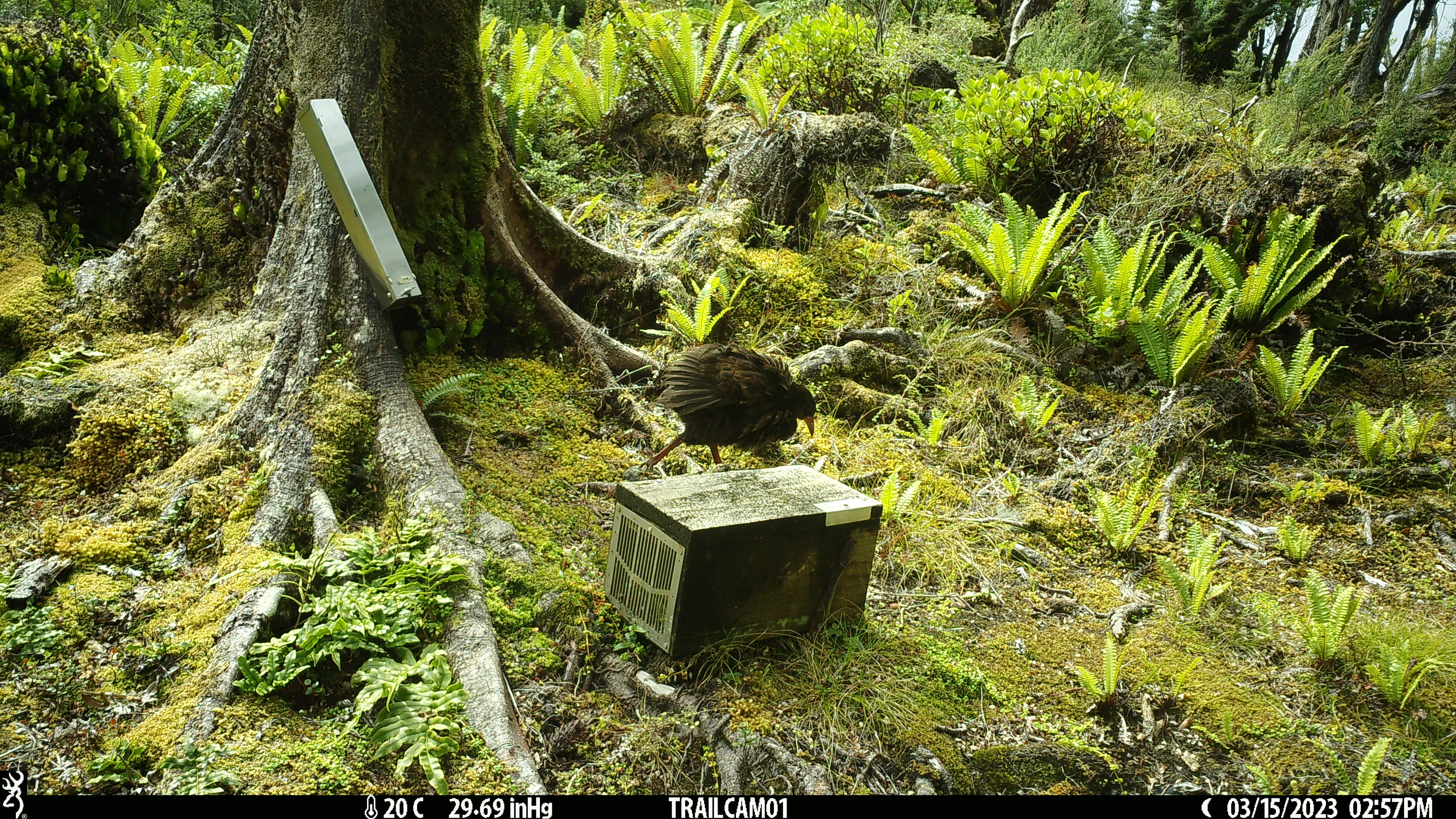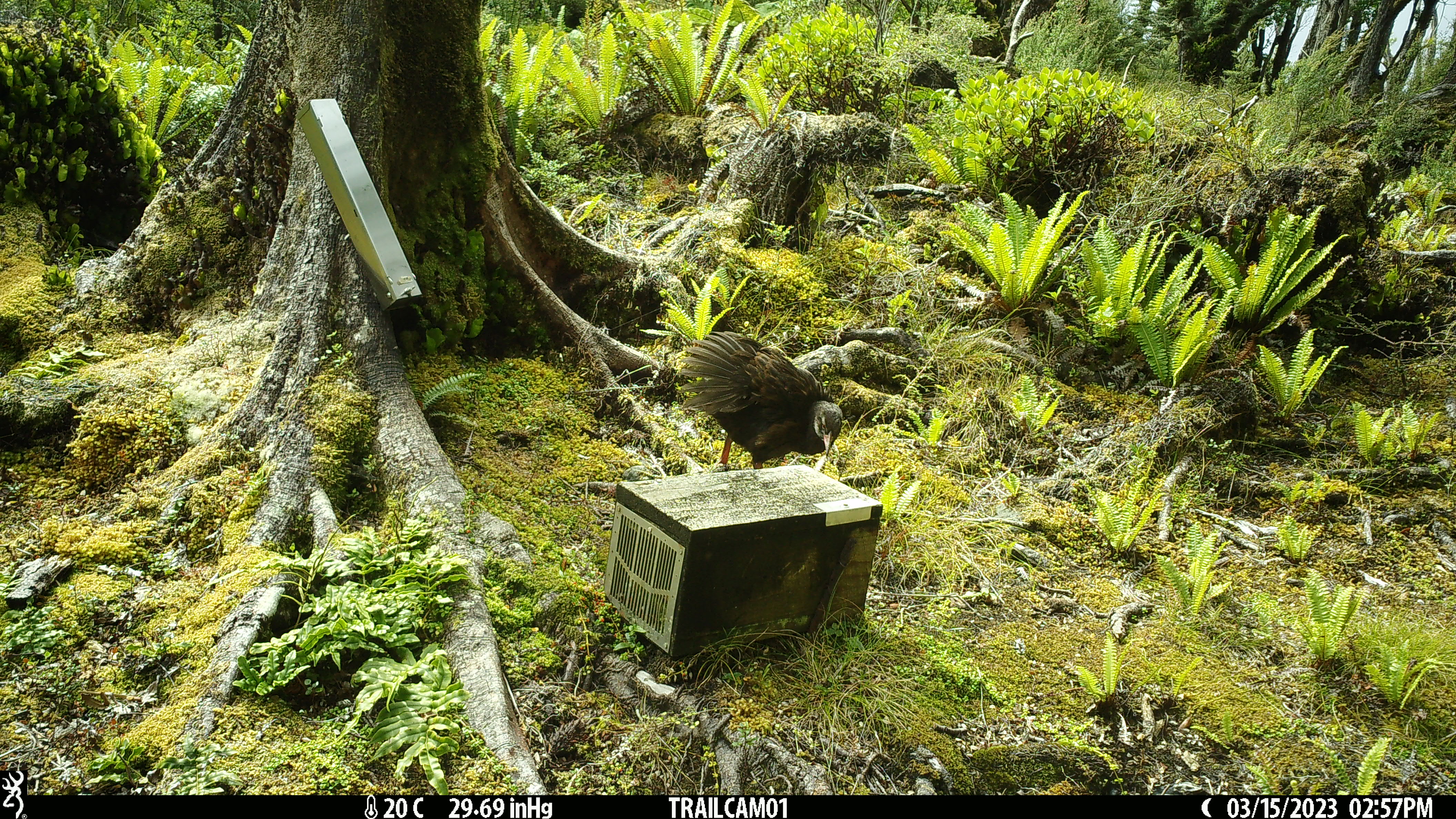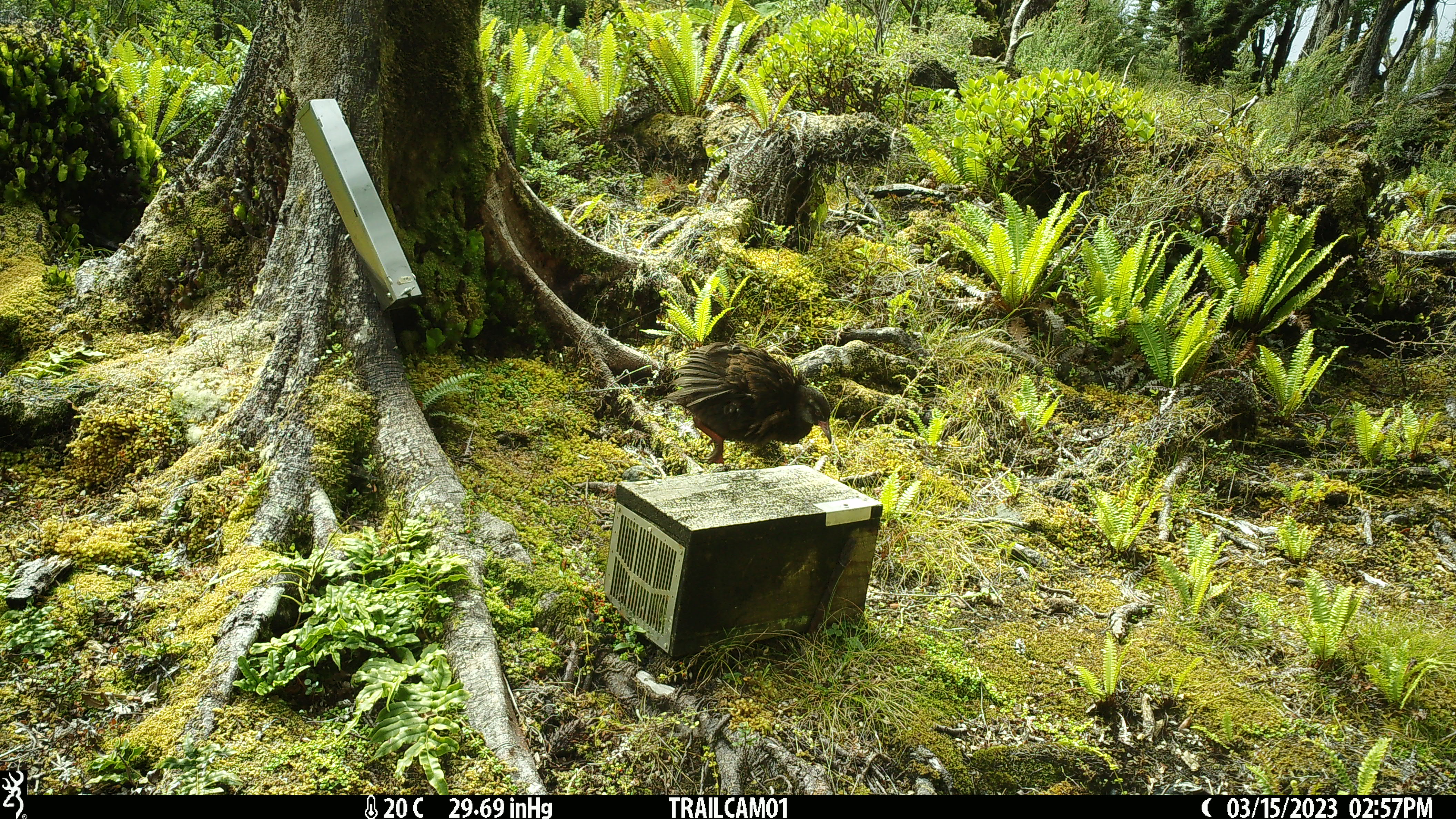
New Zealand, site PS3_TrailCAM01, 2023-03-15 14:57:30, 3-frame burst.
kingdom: Animalia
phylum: Chordata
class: Aves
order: Gruiformes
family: Rallidae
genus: Gallirallus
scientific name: Gallirallus australis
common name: weka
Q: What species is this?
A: Weka (Gallirallus australis).